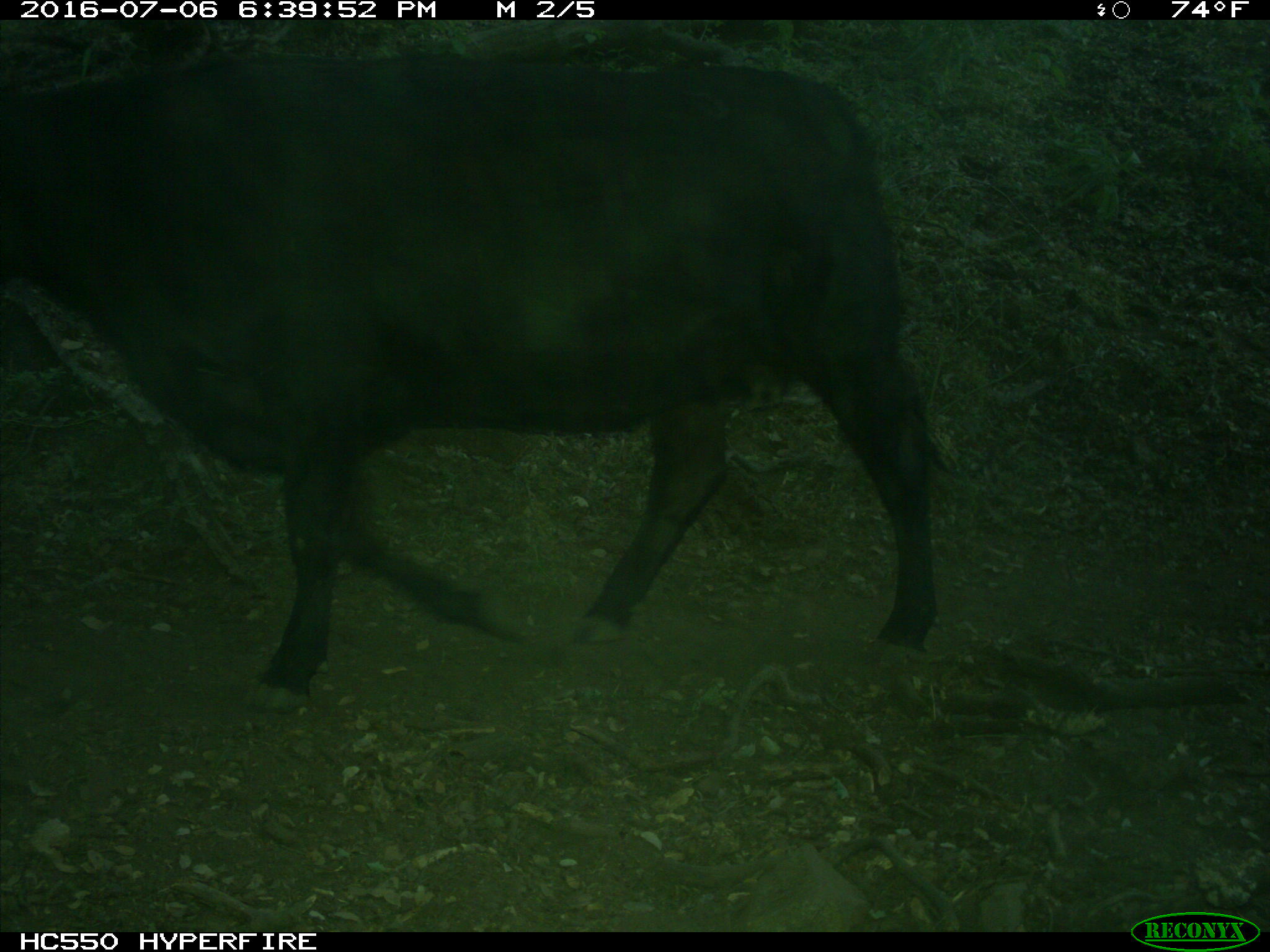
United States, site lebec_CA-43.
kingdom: Animalia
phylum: Chordata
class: Mammalia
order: Artiodactyla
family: Bovidae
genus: Bos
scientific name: Bos taurus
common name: domestic cow